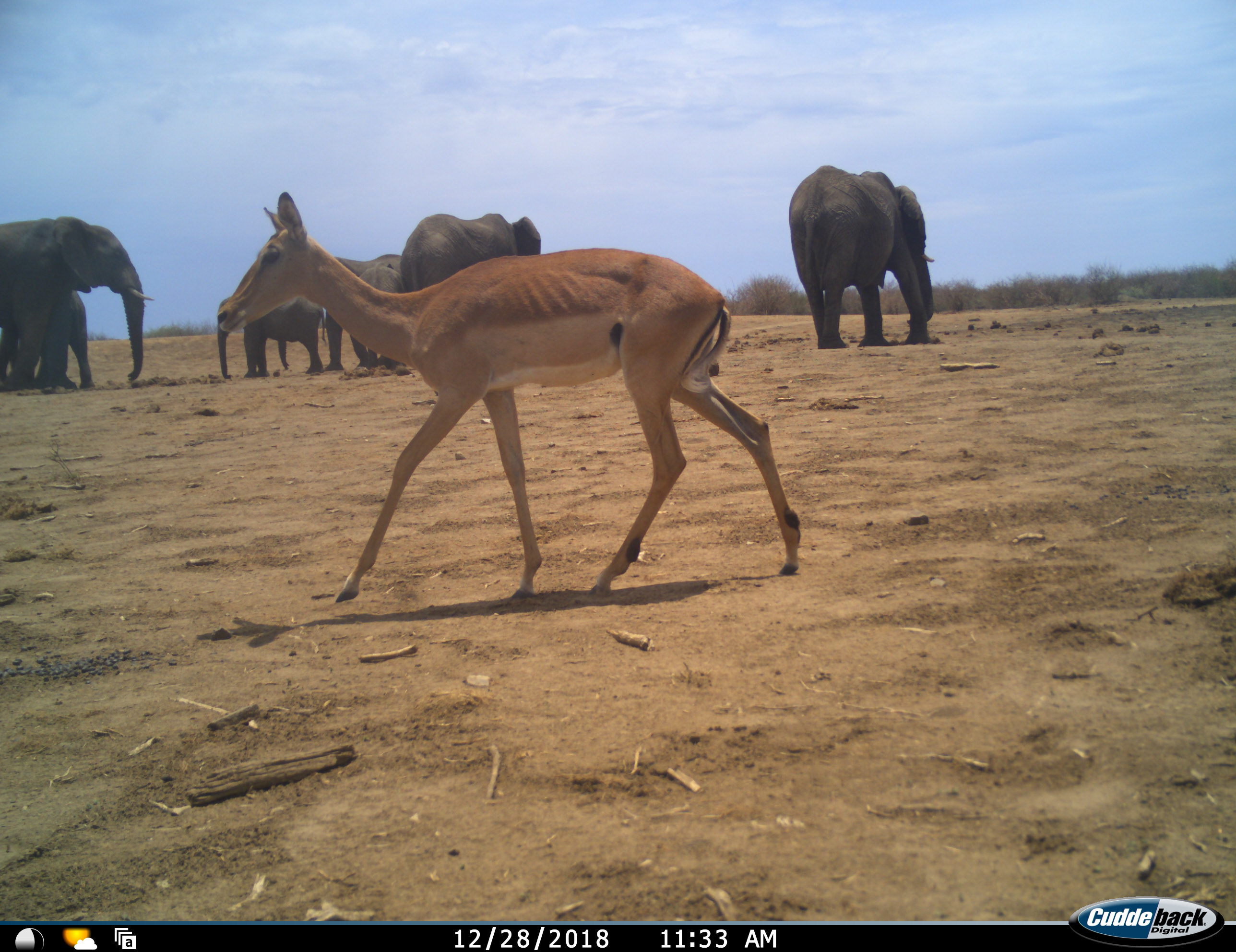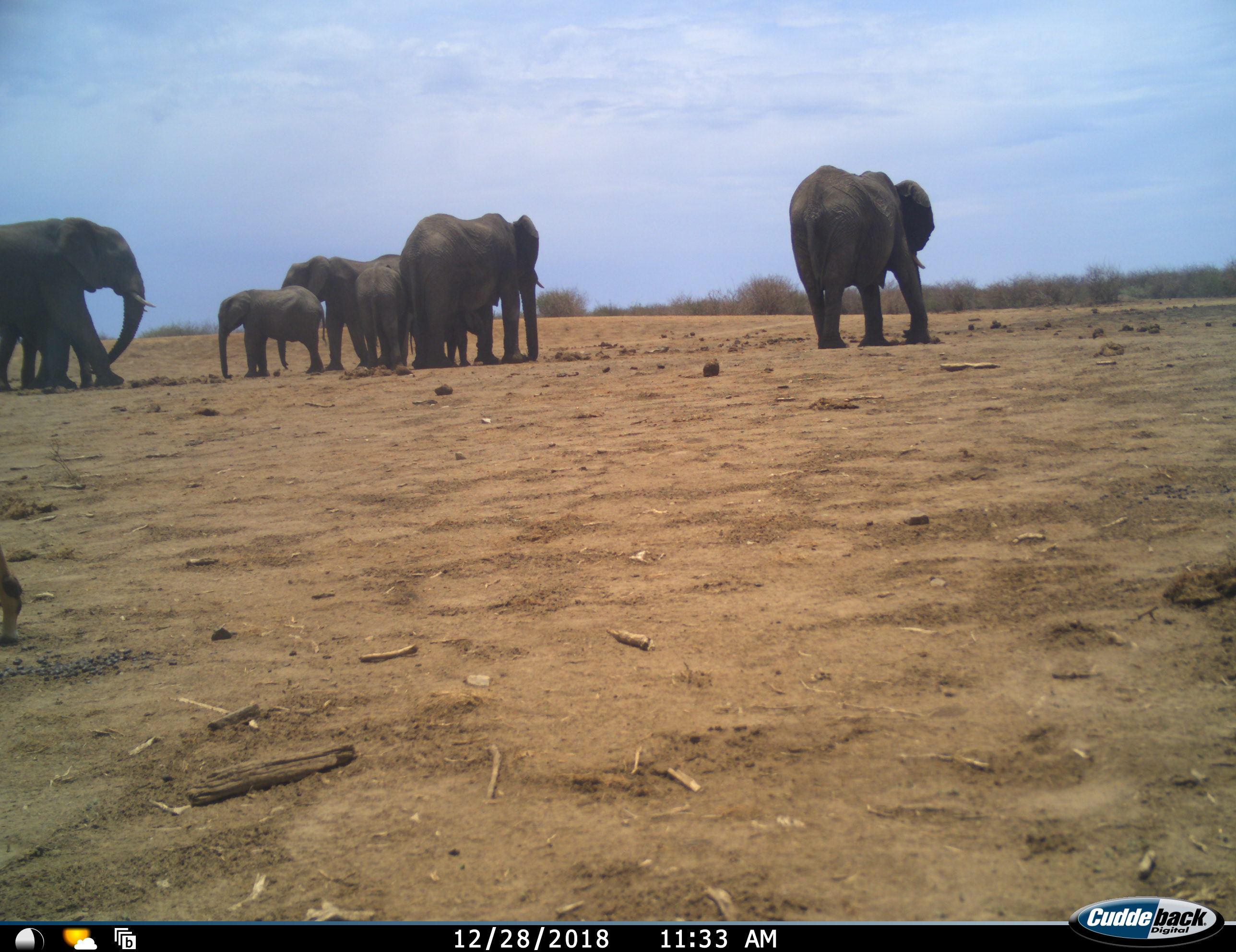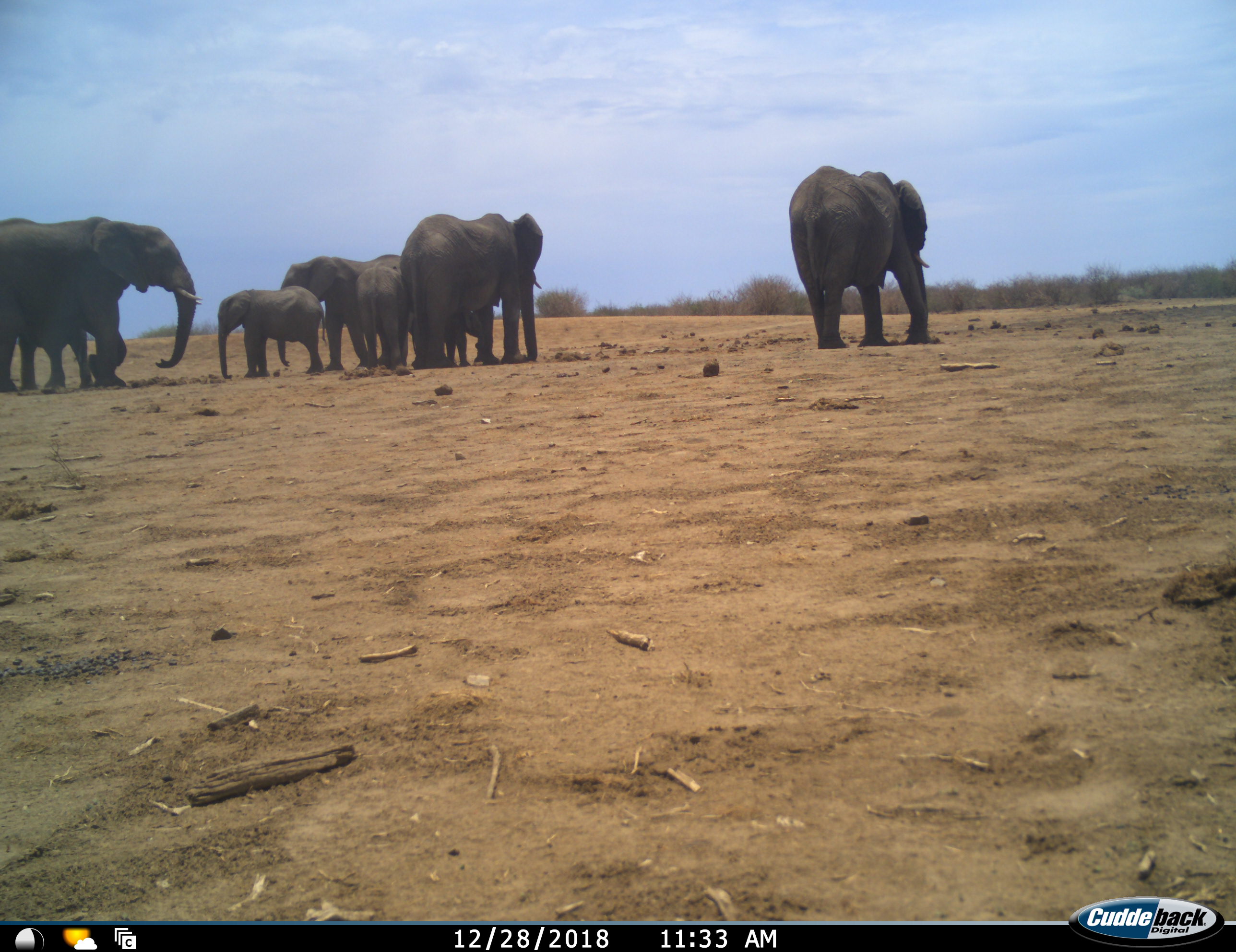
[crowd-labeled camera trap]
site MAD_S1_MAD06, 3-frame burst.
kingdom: Animalia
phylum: Chordata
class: Mammalia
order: Proboscidea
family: Elephantidae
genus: Loxodonta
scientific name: Loxodonta africana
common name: african bush elephant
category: elephant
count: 7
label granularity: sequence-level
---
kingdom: Animalia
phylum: Chordata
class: Mammalia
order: Artiodactyla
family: Bovidae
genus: Aepyceros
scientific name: Aepyceros melampus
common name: impala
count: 1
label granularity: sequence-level